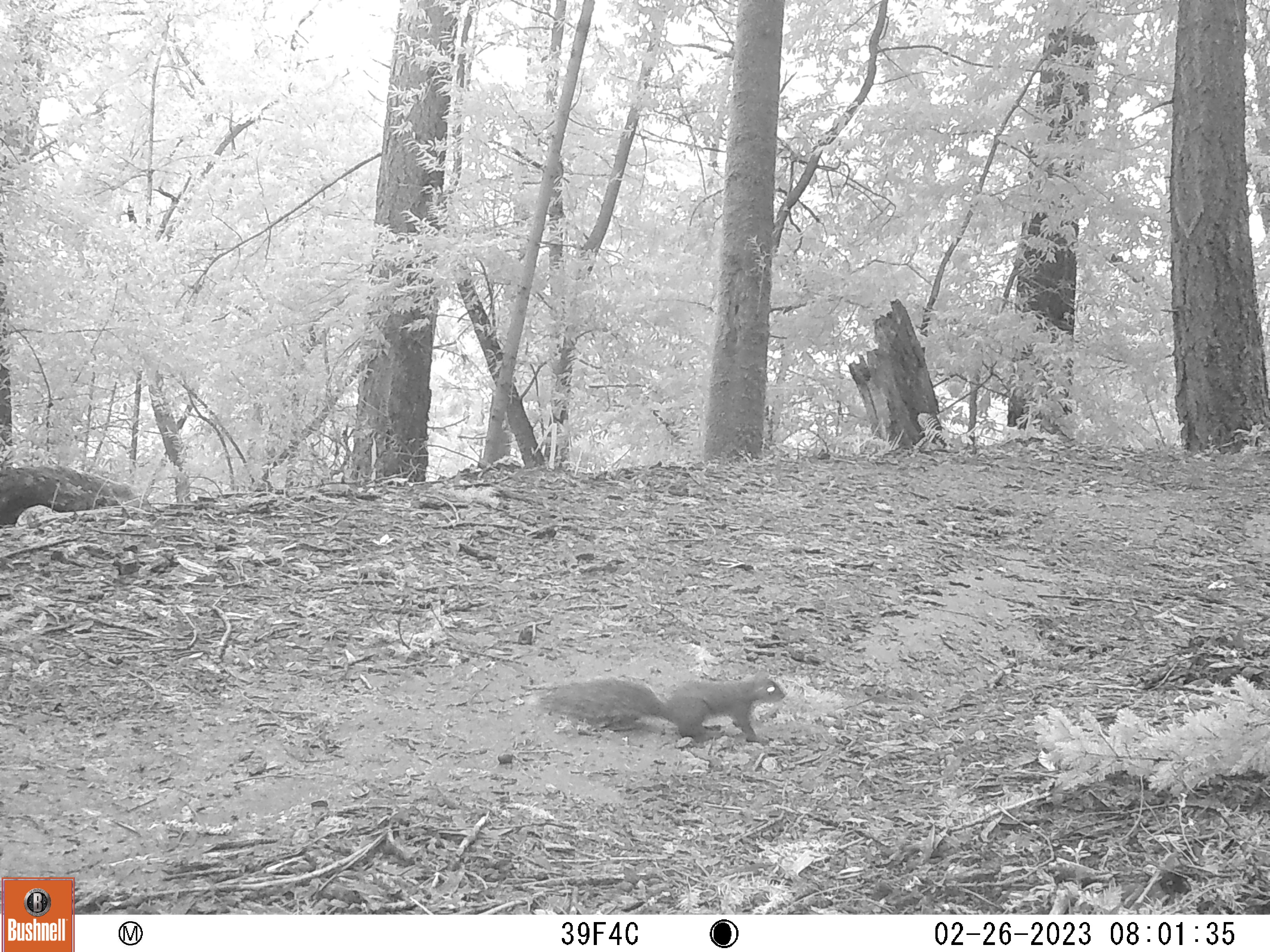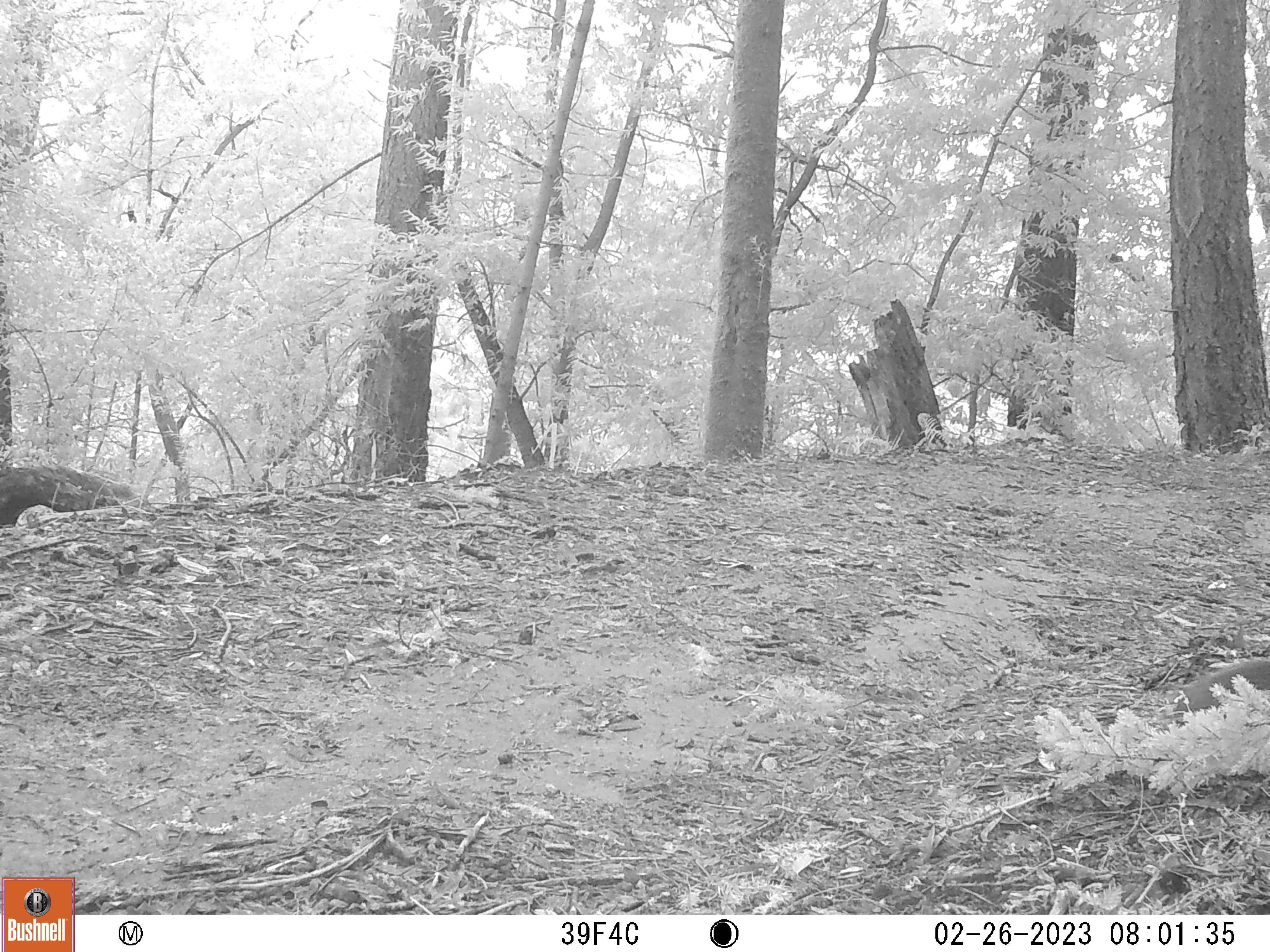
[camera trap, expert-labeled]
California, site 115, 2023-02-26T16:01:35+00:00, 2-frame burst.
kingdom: Animalia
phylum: Chordata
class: Mammalia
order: Rodentia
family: Sciuridae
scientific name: Sciuridae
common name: squirrel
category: unknown squirrel